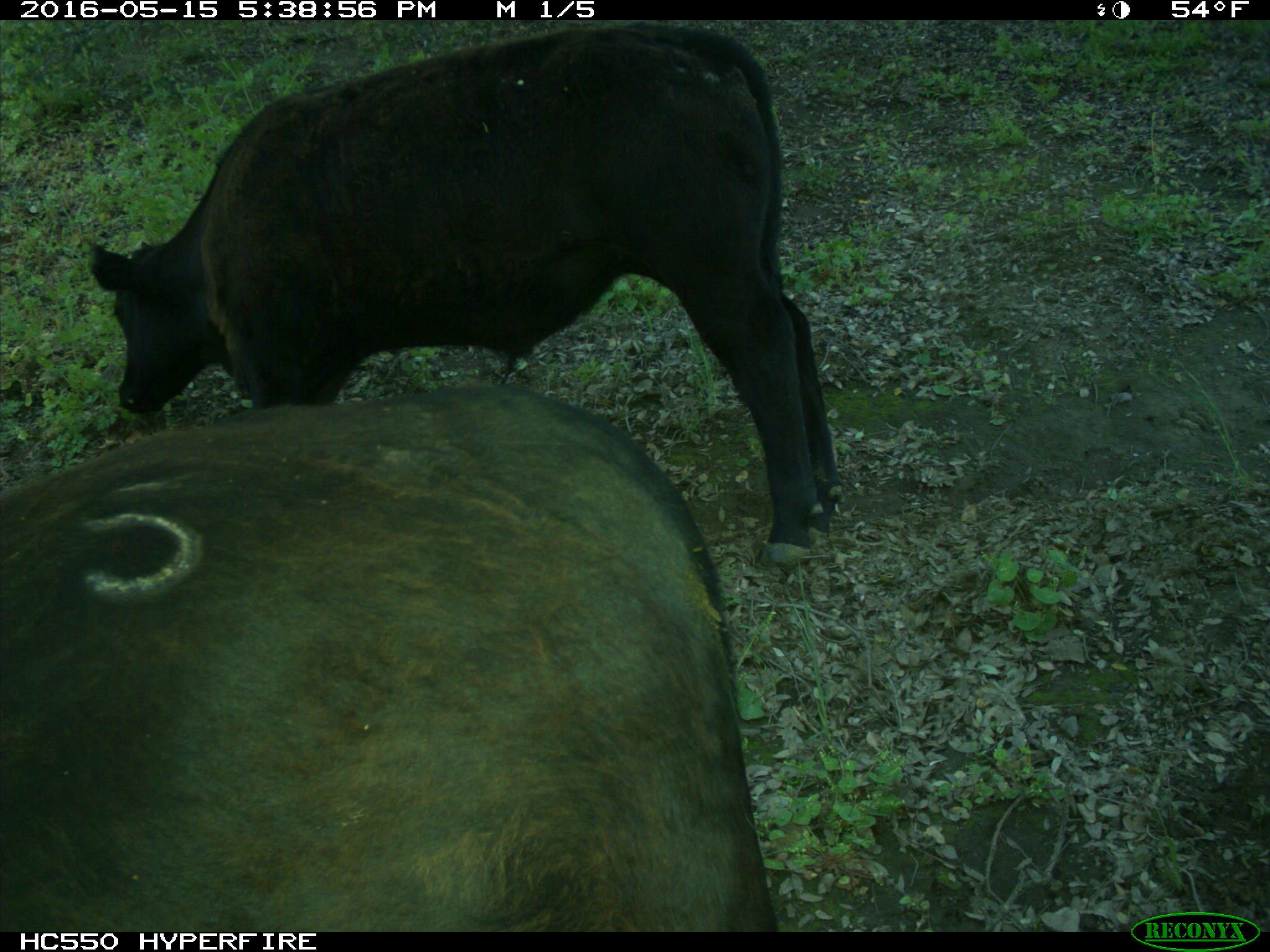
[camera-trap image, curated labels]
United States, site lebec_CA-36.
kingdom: Animalia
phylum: Chordata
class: Mammalia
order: Artiodactyla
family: Bovidae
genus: Bos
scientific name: Bos taurus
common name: domestic cow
Bos taurus (domestic cow).